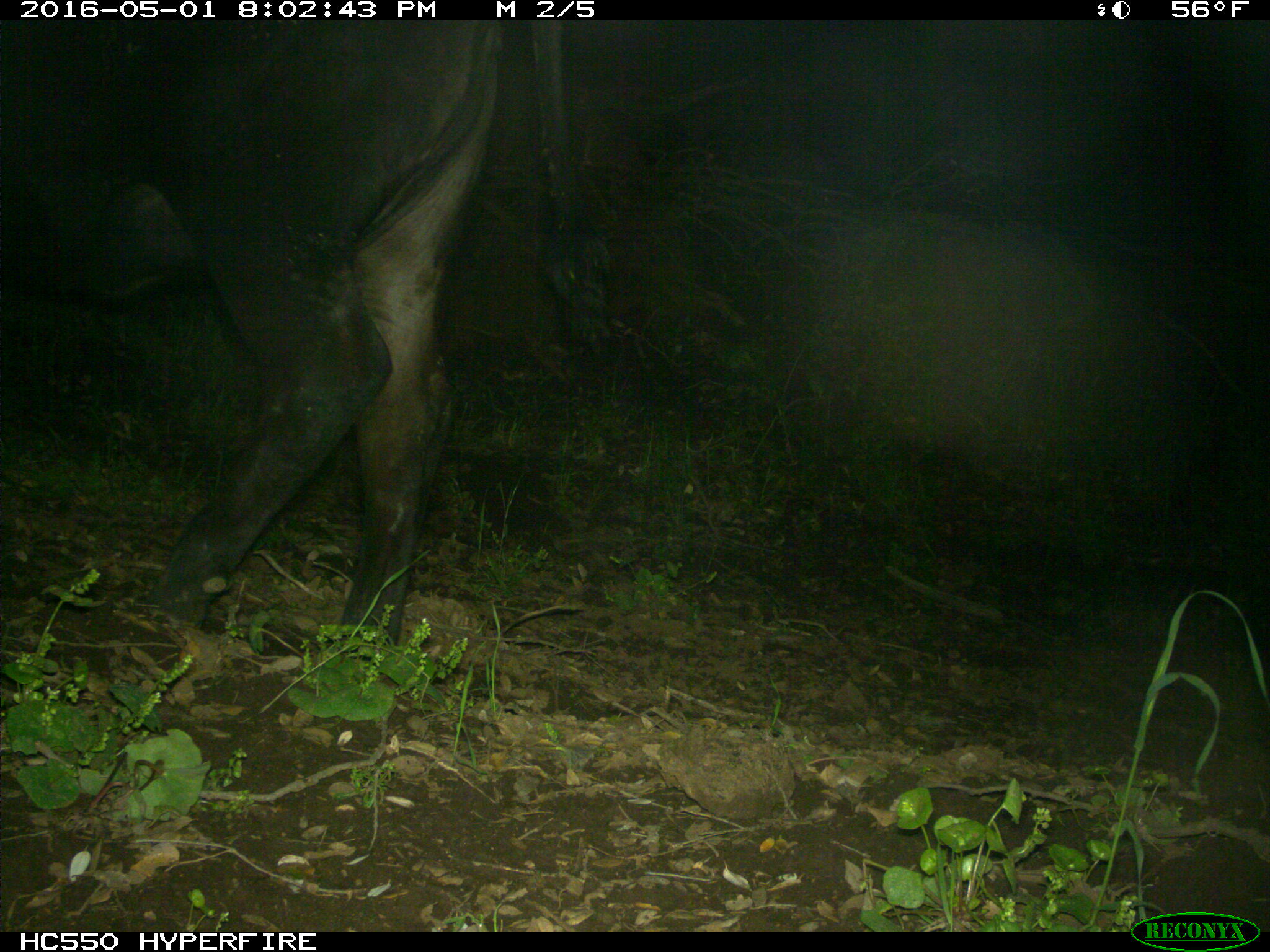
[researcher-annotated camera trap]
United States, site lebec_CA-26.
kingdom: Animalia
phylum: Chordata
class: Mammalia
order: Artiodactyla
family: Bovidae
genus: Bos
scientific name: Bos taurus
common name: domestic cow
Bos taurus (domestic cow).